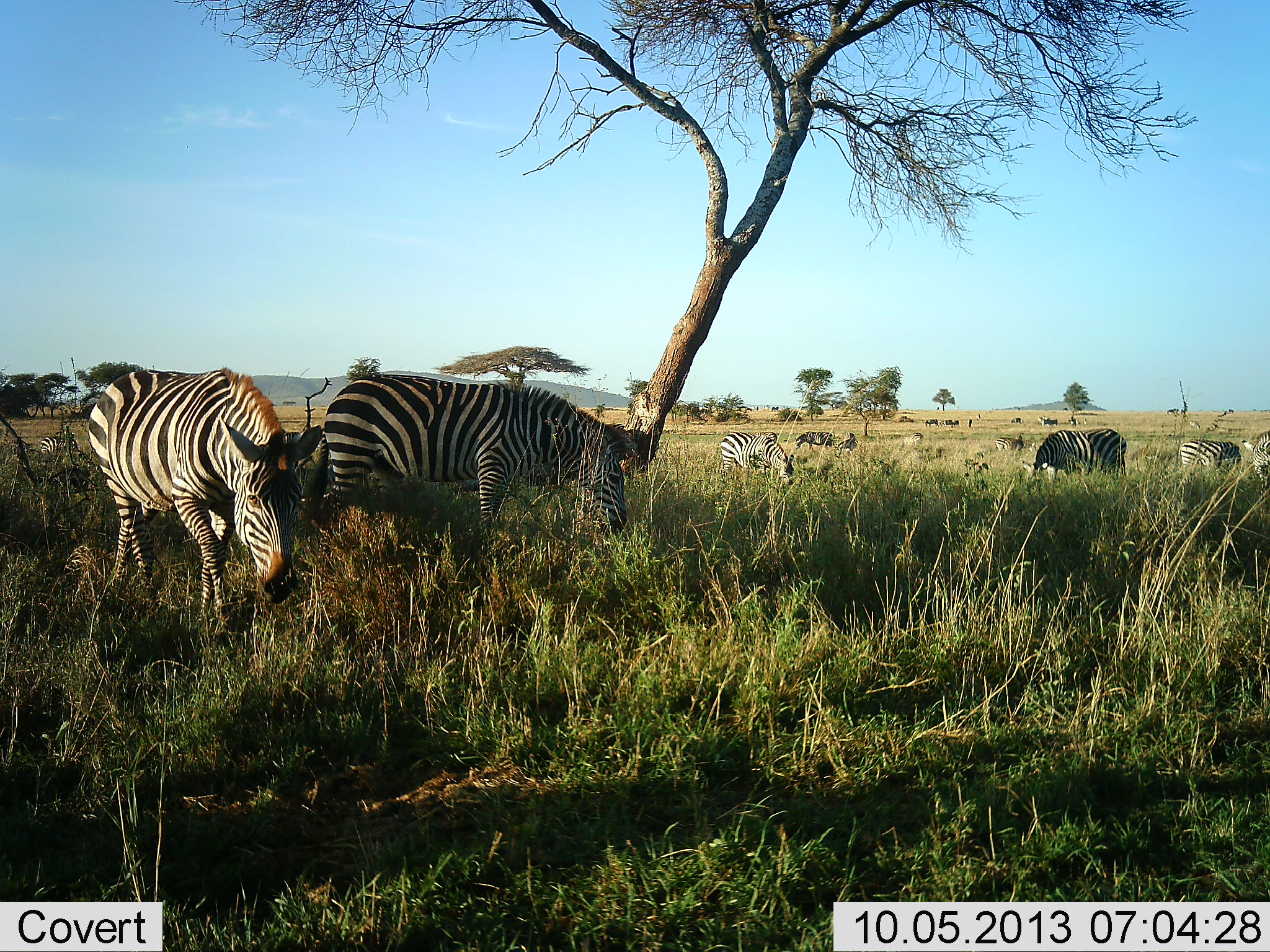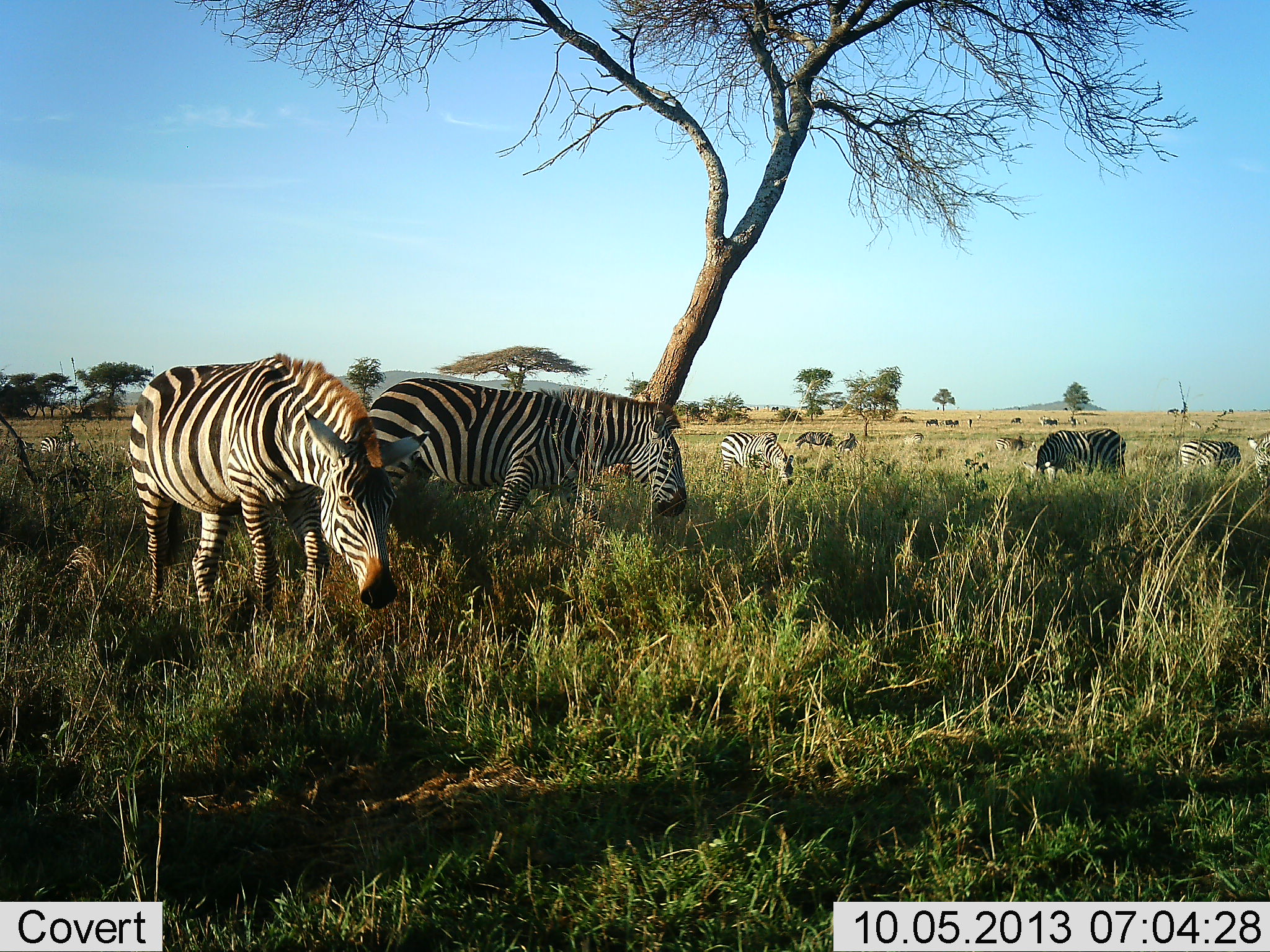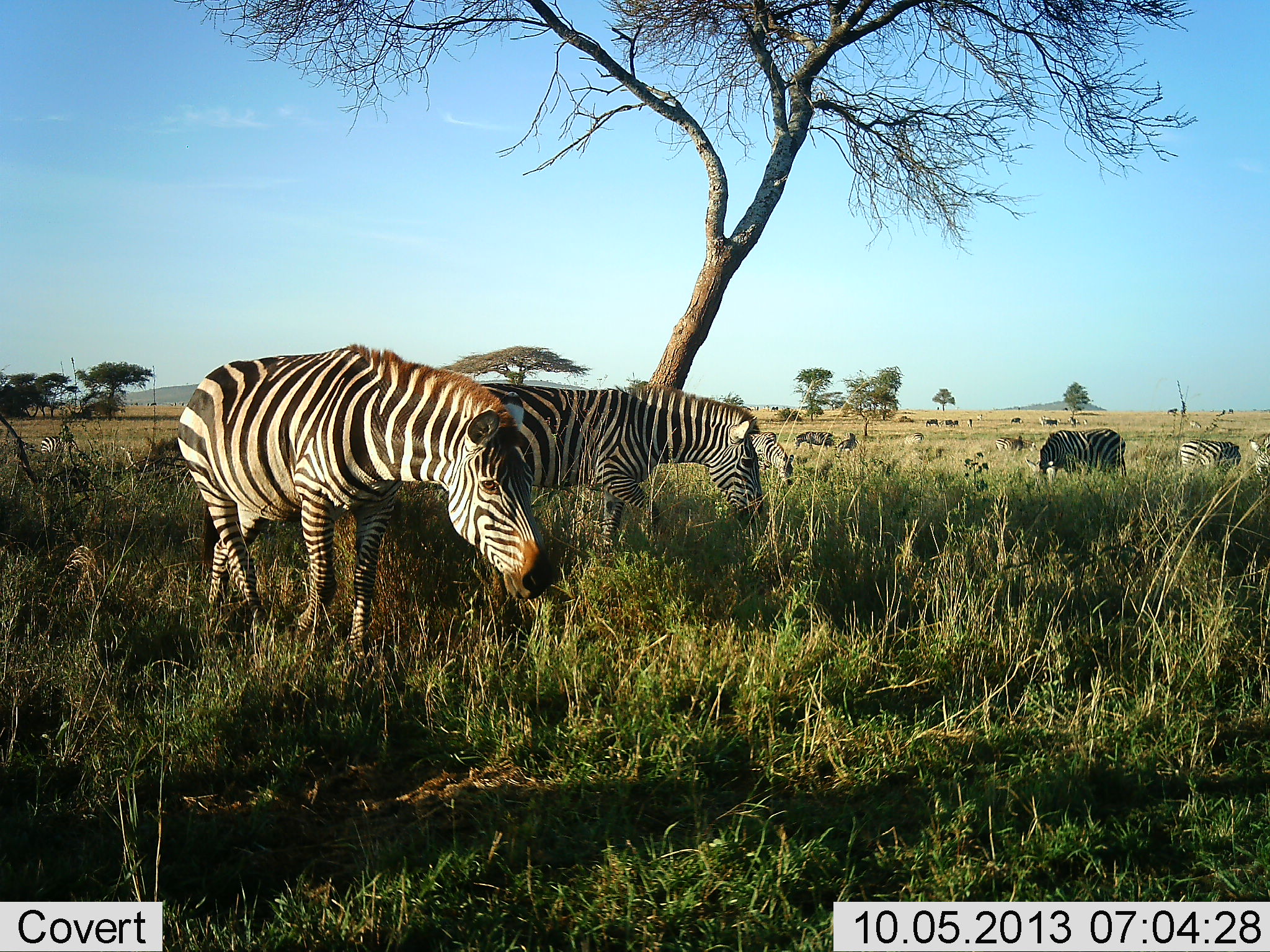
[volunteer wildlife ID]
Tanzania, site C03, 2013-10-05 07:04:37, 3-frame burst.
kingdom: Animalia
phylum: Chordata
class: Mammalia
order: Perissodactyla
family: Equidae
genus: Equus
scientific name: Equus quagga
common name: plains zebra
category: zebra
Zebra (plains zebra) (Equus quagga), count 8. Behavior (volunteer vote fractions): standing 64%, resting 14%, moving 68%, interacting 5%. Young present (vote fraction): 0%. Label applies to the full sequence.